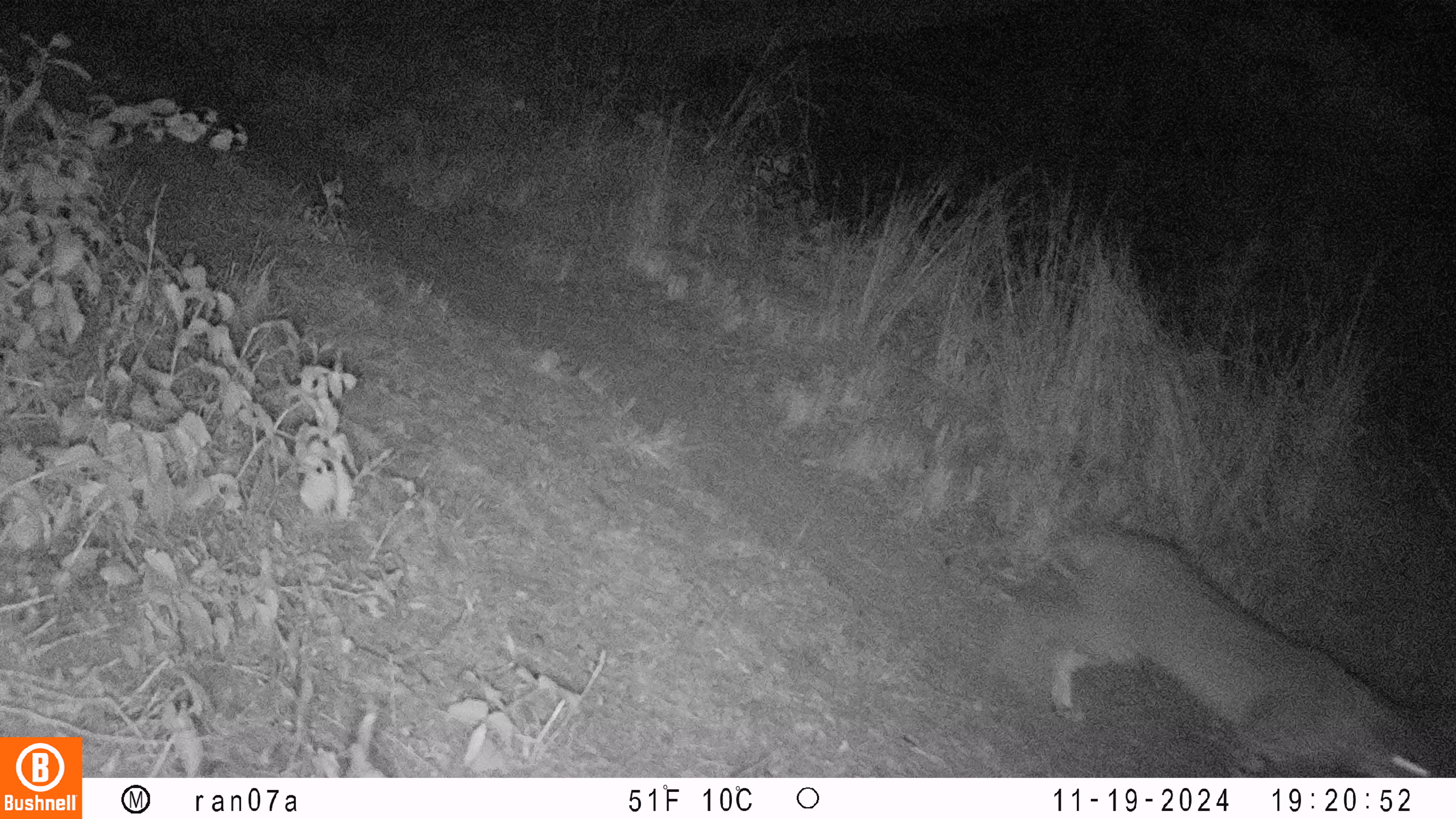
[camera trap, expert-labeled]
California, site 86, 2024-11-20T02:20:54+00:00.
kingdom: Animalia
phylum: Chordata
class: Mammalia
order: Carnivora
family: Felidae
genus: Lynx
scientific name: Lynx rufus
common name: bobcat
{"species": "bobcat (Lynx rufus)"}